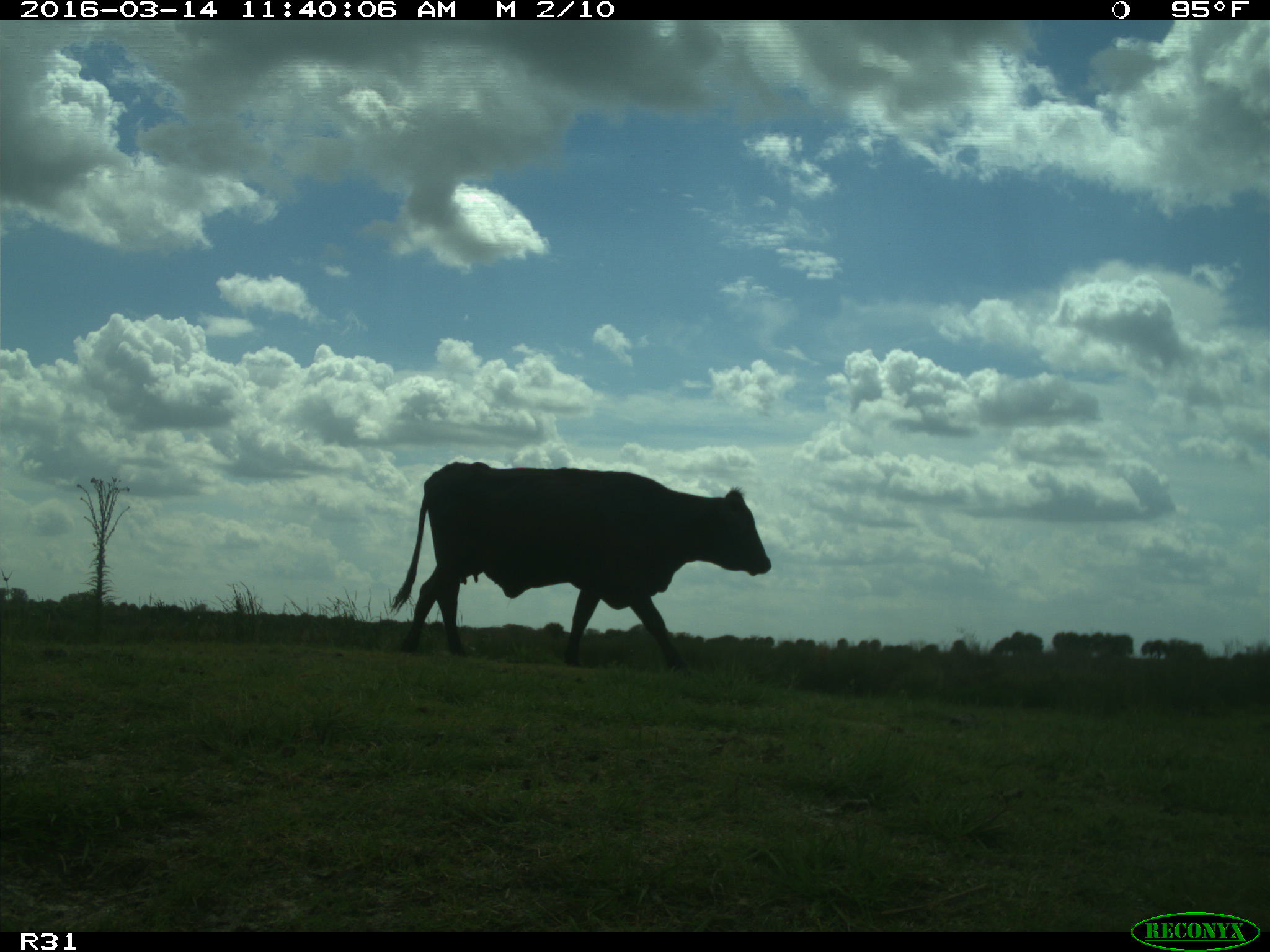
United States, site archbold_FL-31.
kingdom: Animalia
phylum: Chordata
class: Mammalia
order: Artiodactyla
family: Bovidae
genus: Bos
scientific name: Bos taurus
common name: domestic cow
Bos taurus (domestic cow).